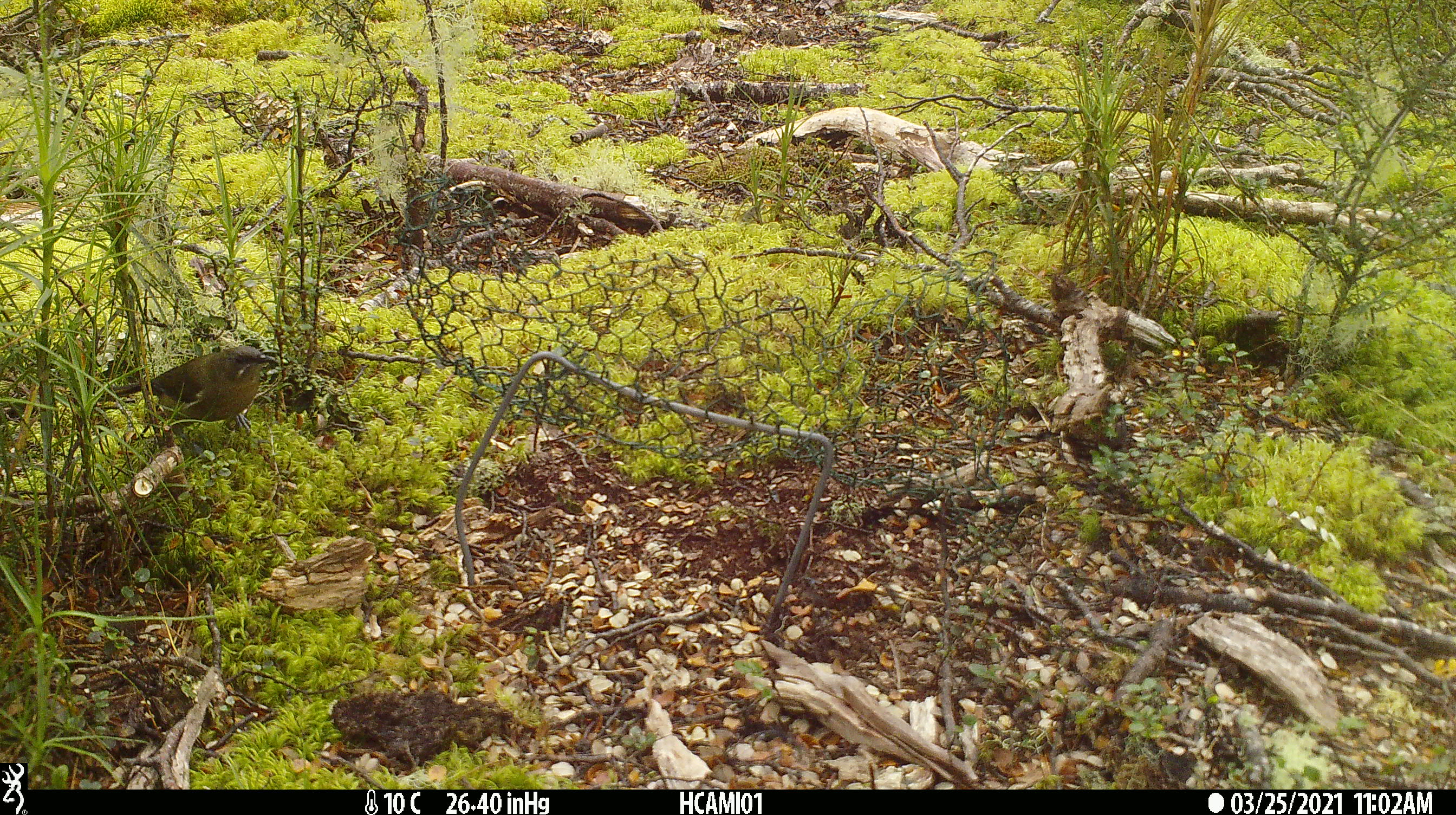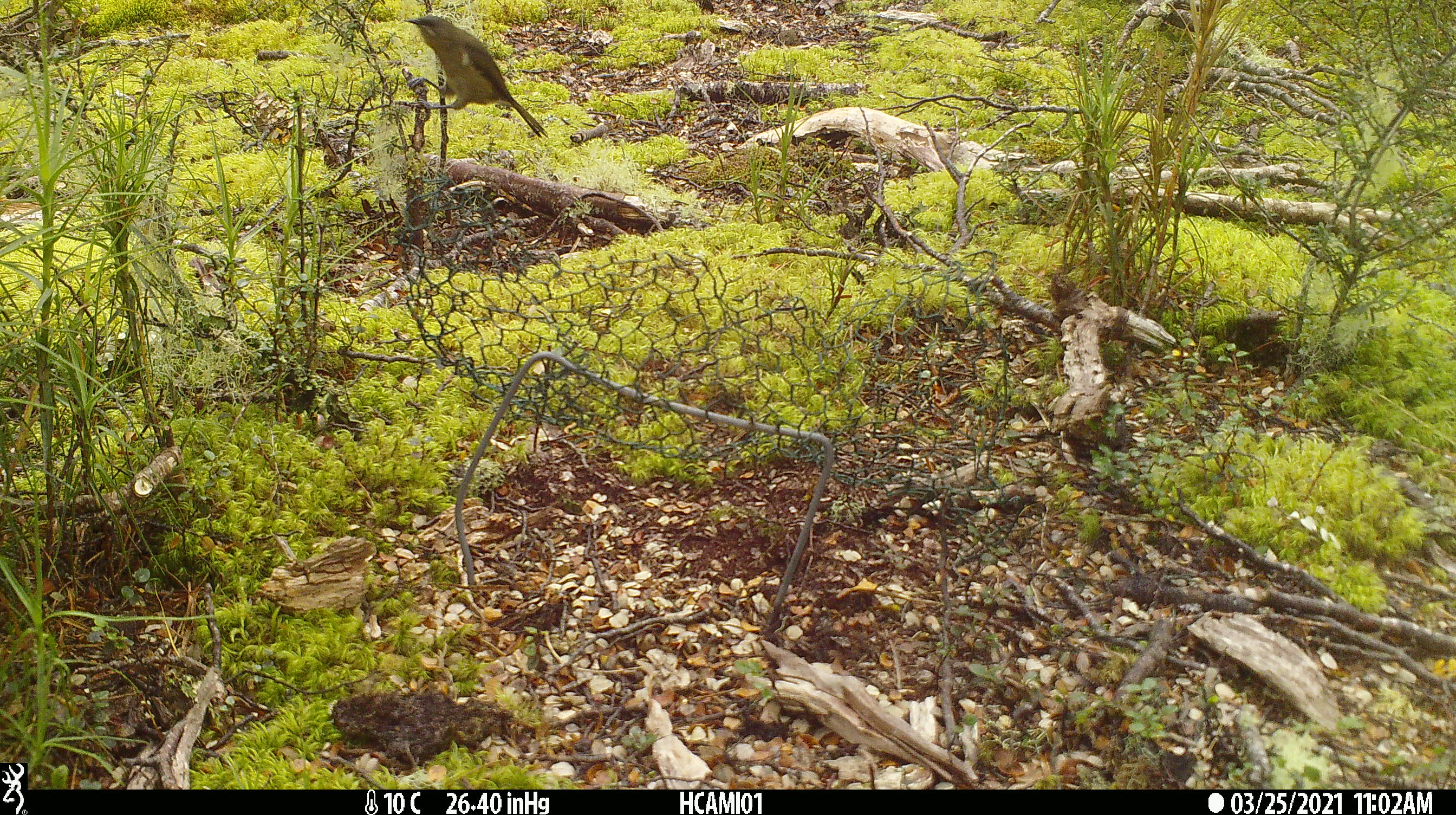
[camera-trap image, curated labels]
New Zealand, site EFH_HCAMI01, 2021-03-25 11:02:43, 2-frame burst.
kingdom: Animalia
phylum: Chordata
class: Aves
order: Passeriformes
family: Meliphagidae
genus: Anthornis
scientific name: Anthornis melanura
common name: new zealand bellbird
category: bellbird